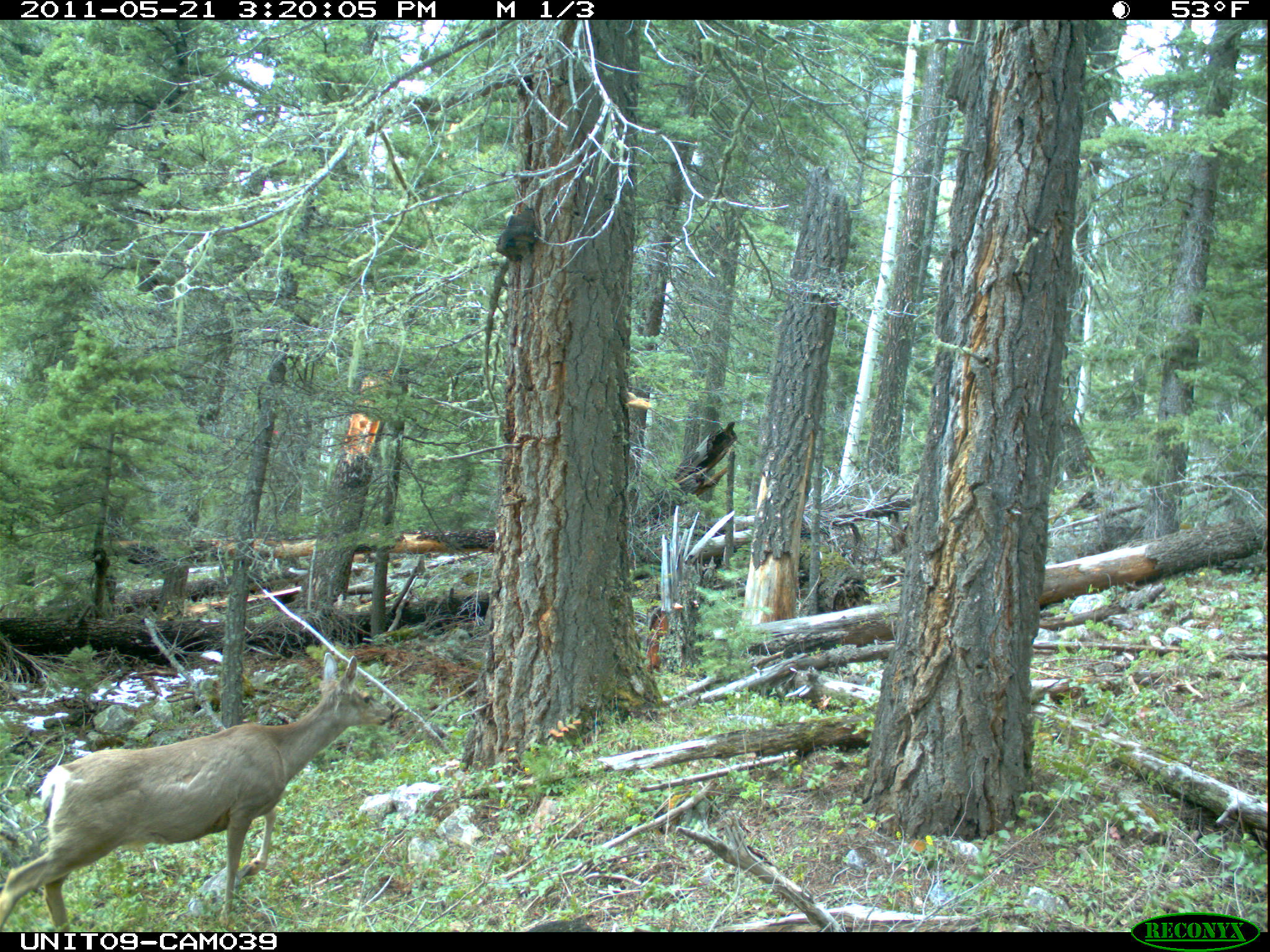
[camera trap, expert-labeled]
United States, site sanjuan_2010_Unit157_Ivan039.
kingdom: Animalia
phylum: Chordata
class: Mammalia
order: Artiodactyla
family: Cervidae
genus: Odocoileus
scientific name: Odocoileus hemionus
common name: mule deer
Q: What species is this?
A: Odocoileus hemionus (mule deer).